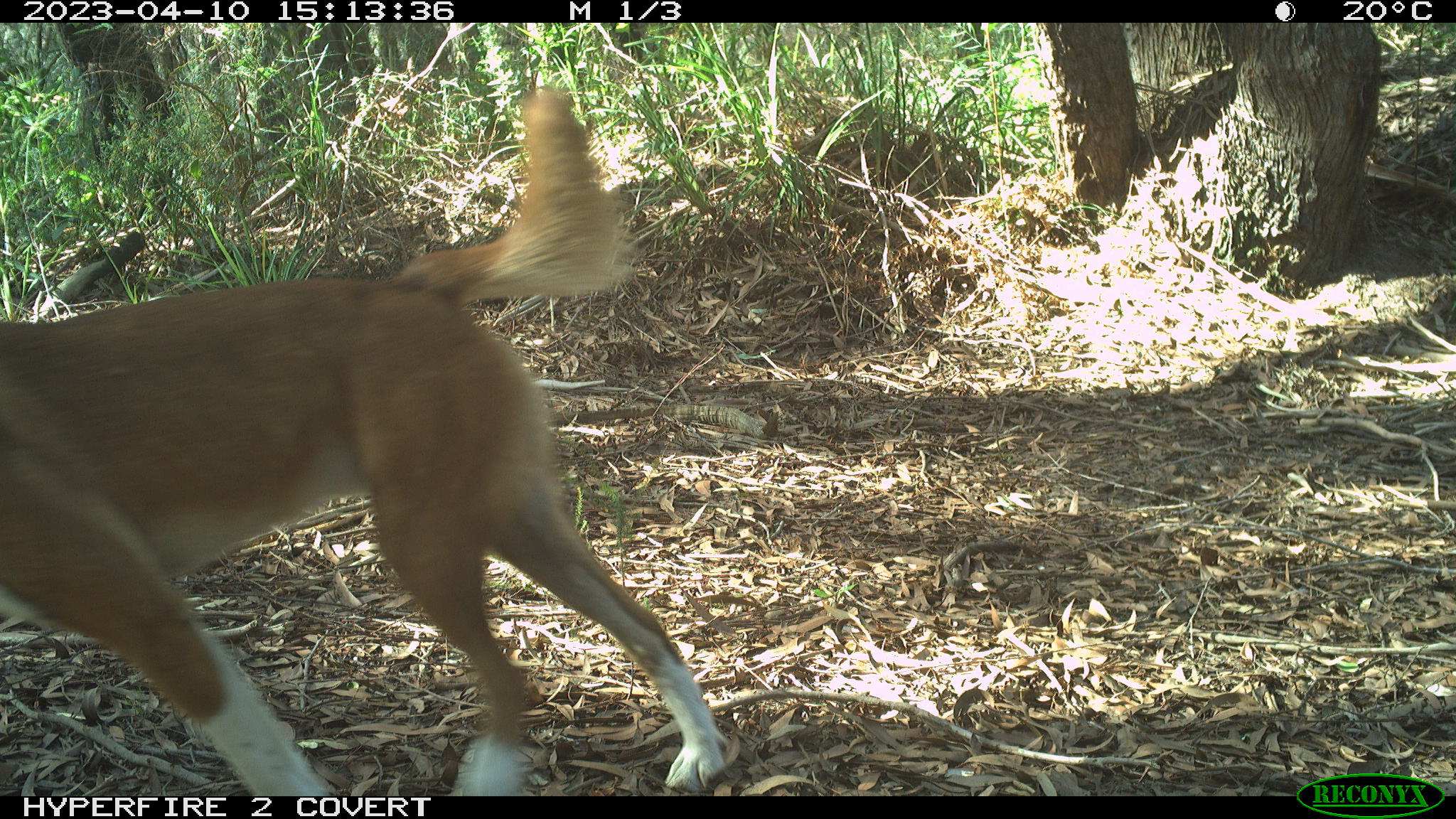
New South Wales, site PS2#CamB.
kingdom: Animalia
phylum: Chordata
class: Mammalia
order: Carnivora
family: Canidae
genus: Canis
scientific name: Canis familiaris dingo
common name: dingo